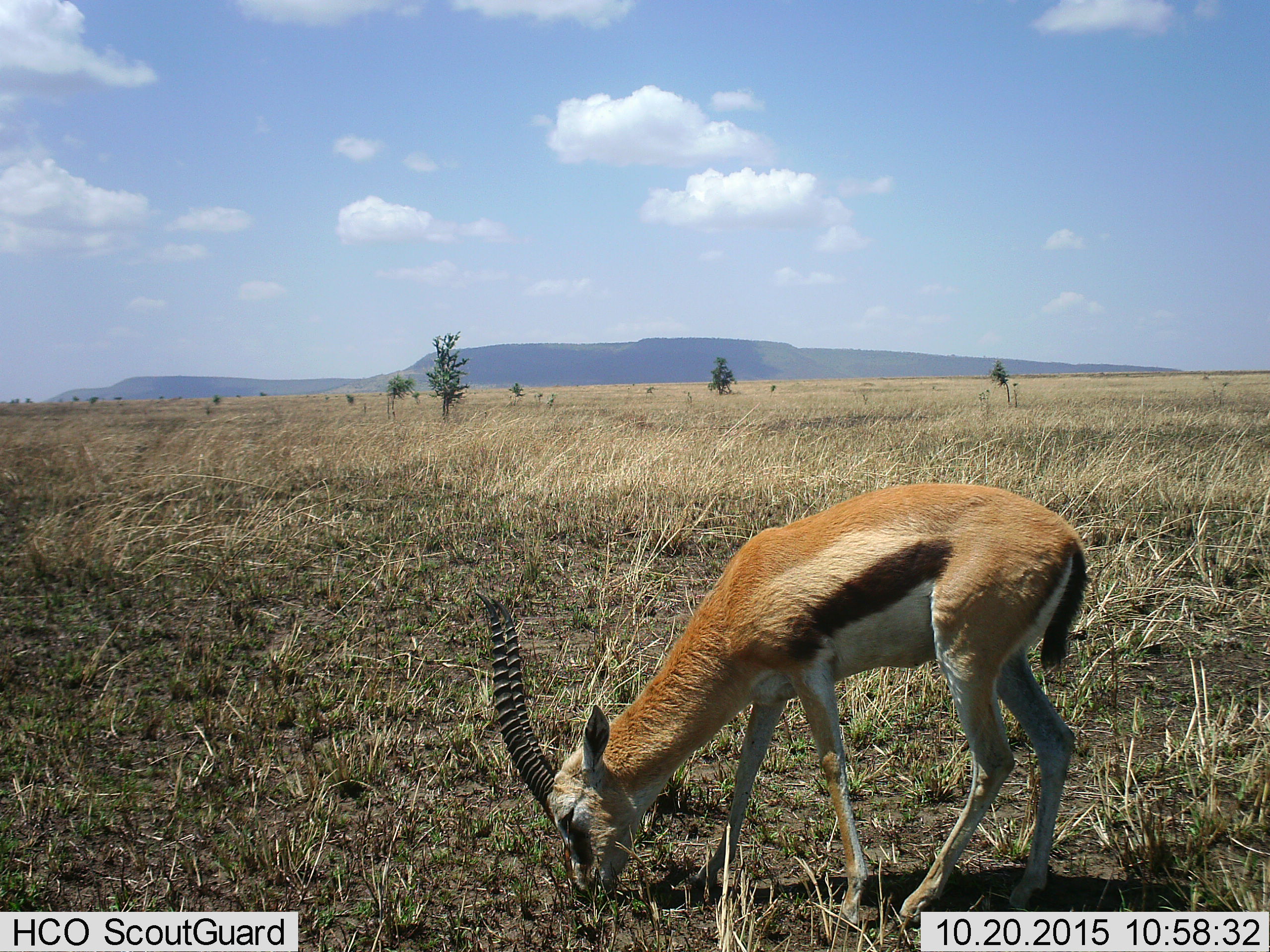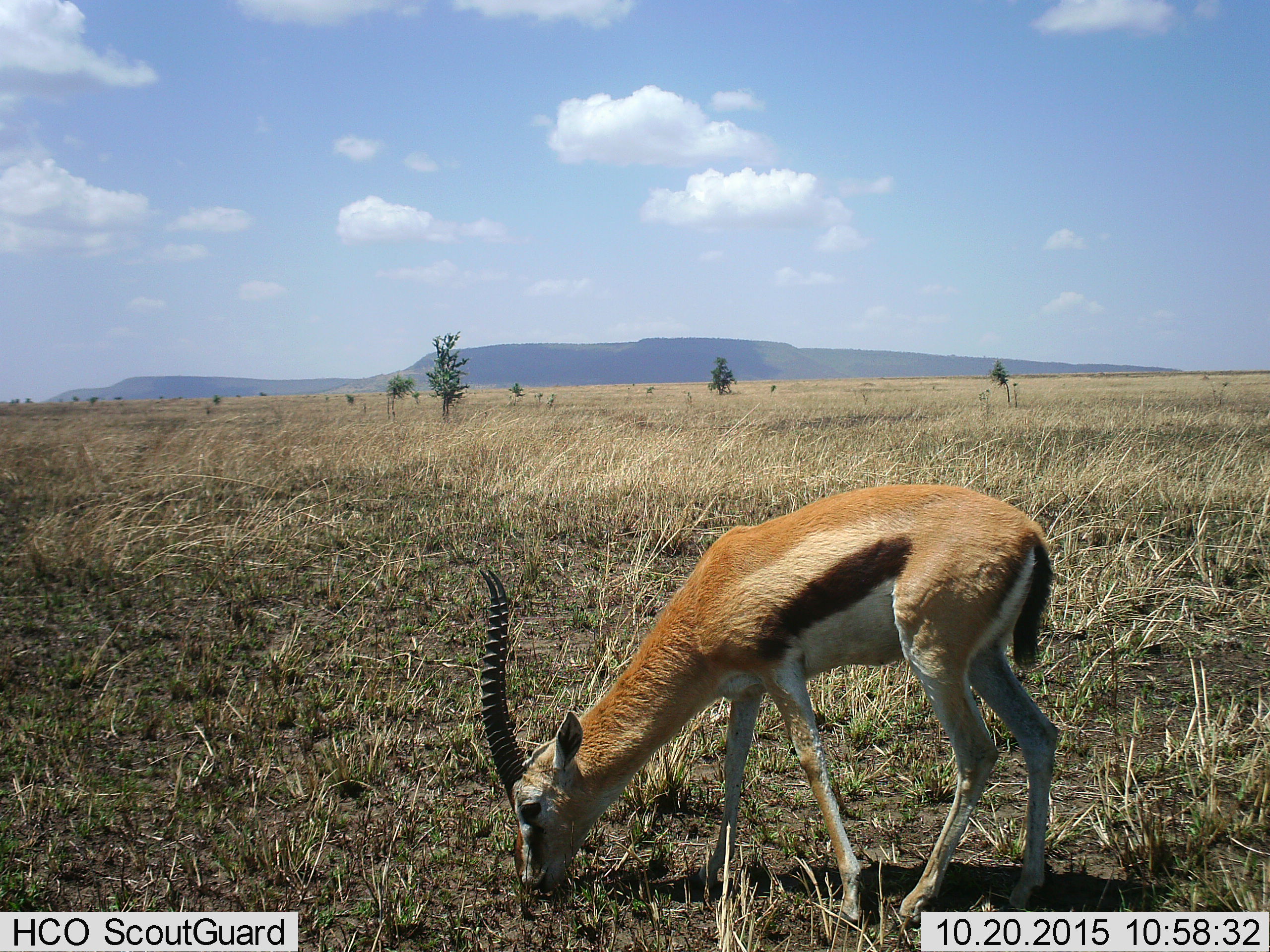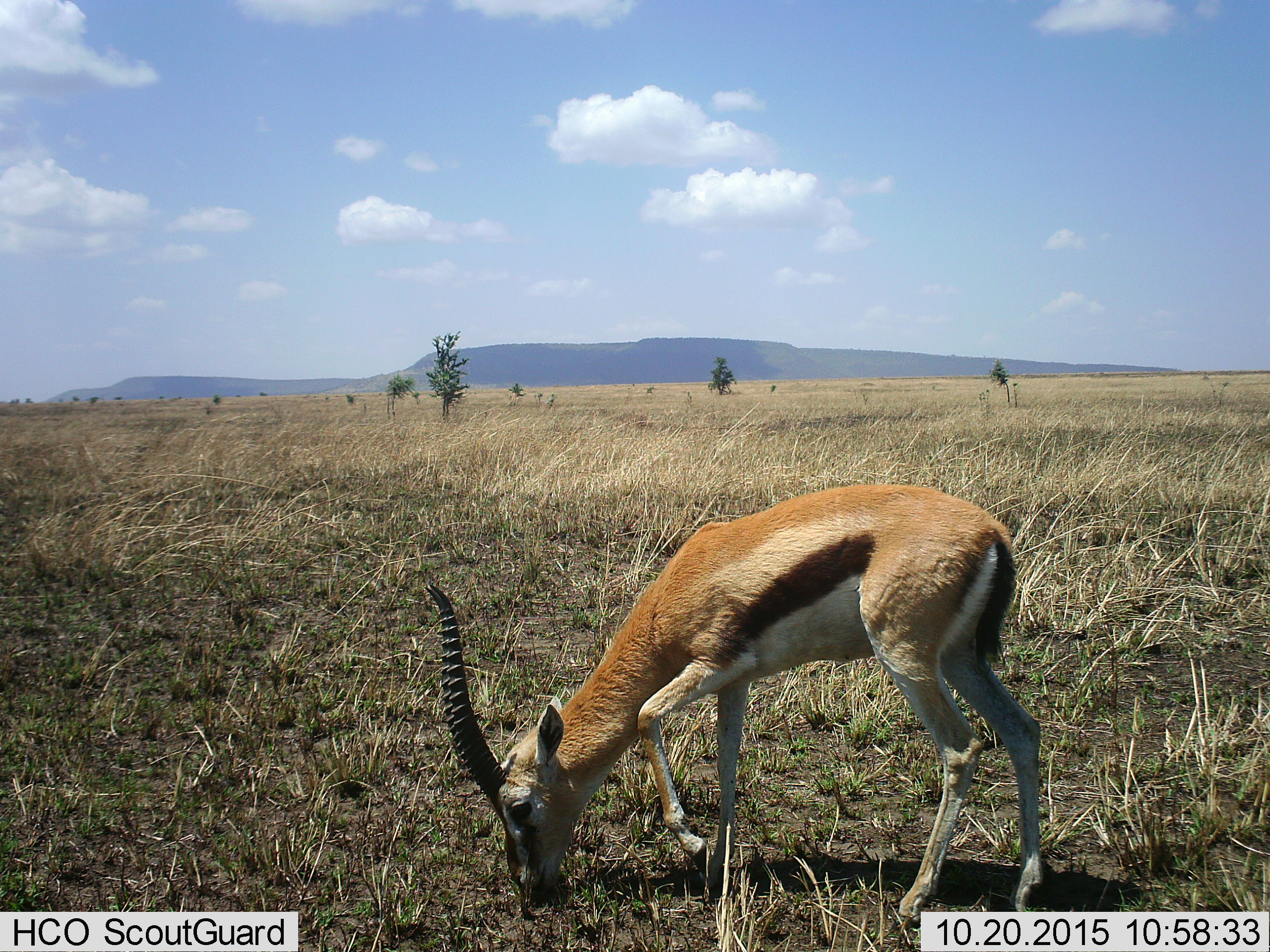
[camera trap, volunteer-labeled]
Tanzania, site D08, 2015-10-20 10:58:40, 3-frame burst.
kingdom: Animalia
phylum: Chordata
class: Mammalia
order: Artiodactyla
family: Bovidae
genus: Eudorcas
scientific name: Eudorcas thomsonii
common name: thomson's gazelle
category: gazellethomsons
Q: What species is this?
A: Gazellethomsons (thomson's gazelle) (Eudorcas thomsonii).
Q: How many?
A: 1.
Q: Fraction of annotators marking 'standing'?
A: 20%.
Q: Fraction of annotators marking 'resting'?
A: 0%.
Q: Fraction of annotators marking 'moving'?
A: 7%.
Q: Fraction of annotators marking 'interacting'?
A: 0%.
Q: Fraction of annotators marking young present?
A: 0%.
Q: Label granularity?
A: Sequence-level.